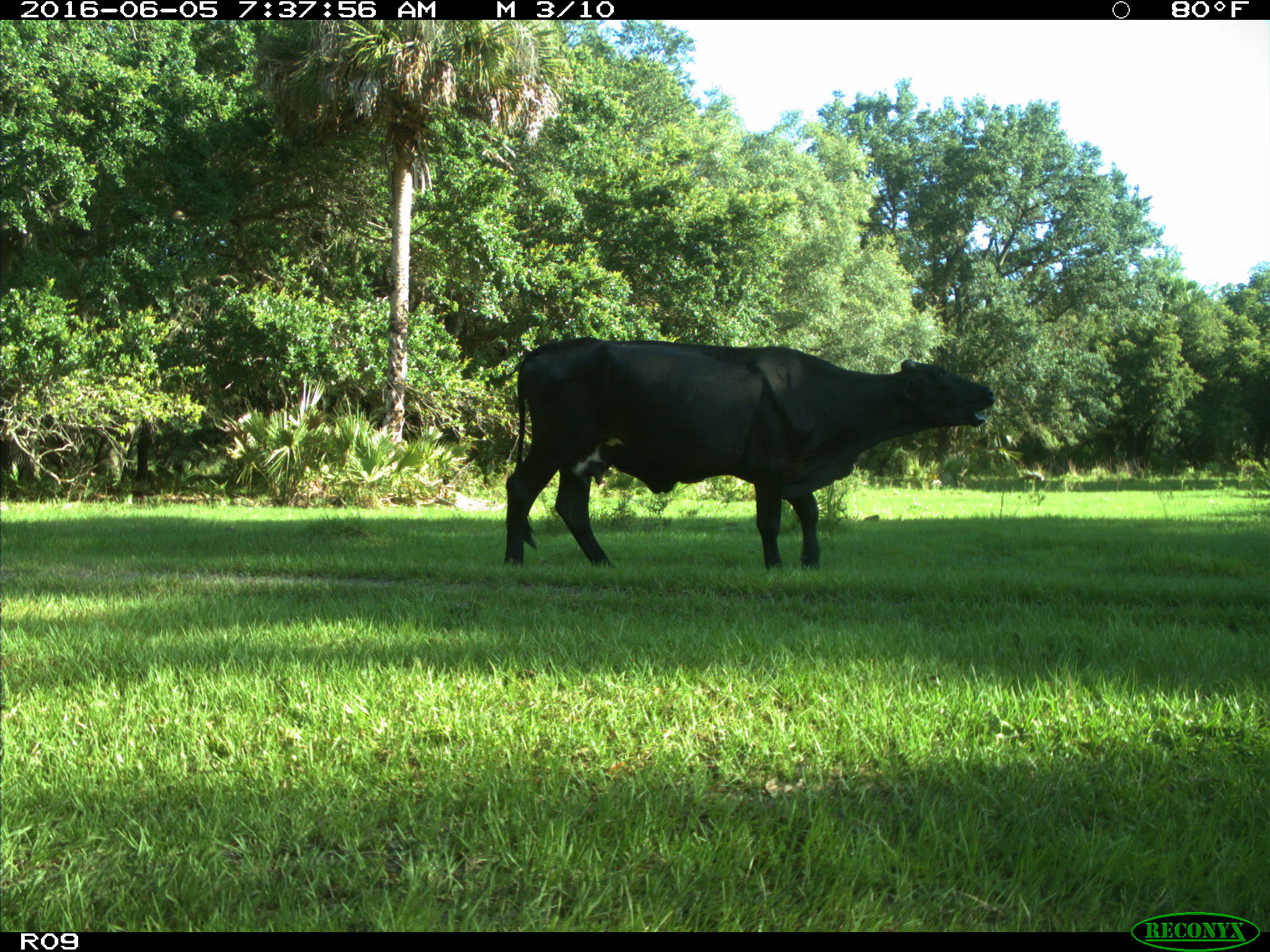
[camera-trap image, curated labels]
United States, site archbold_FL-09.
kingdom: Animalia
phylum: Chordata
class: Mammalia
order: Artiodactyla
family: Bovidae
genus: Bos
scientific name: Bos taurus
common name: domestic cow